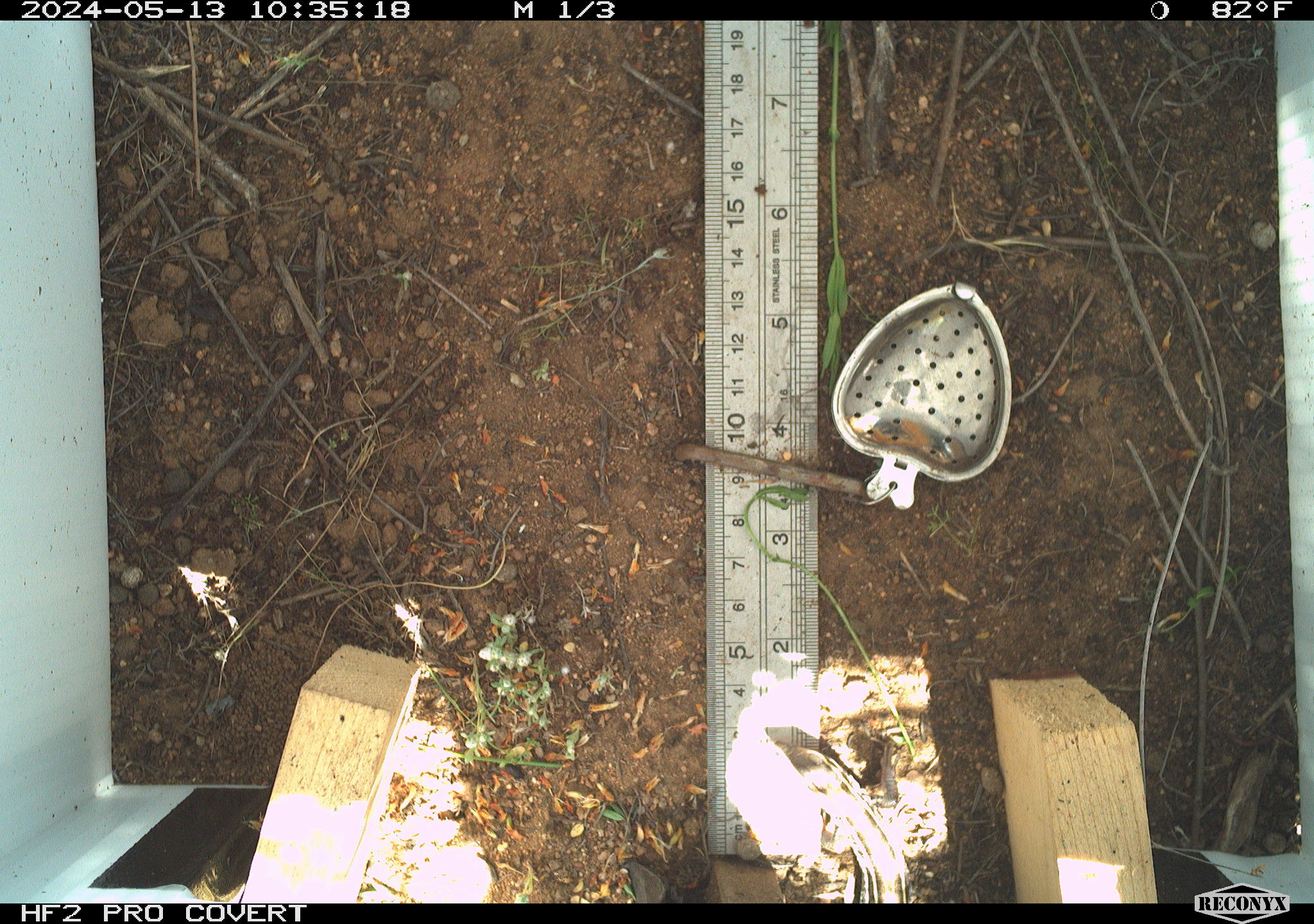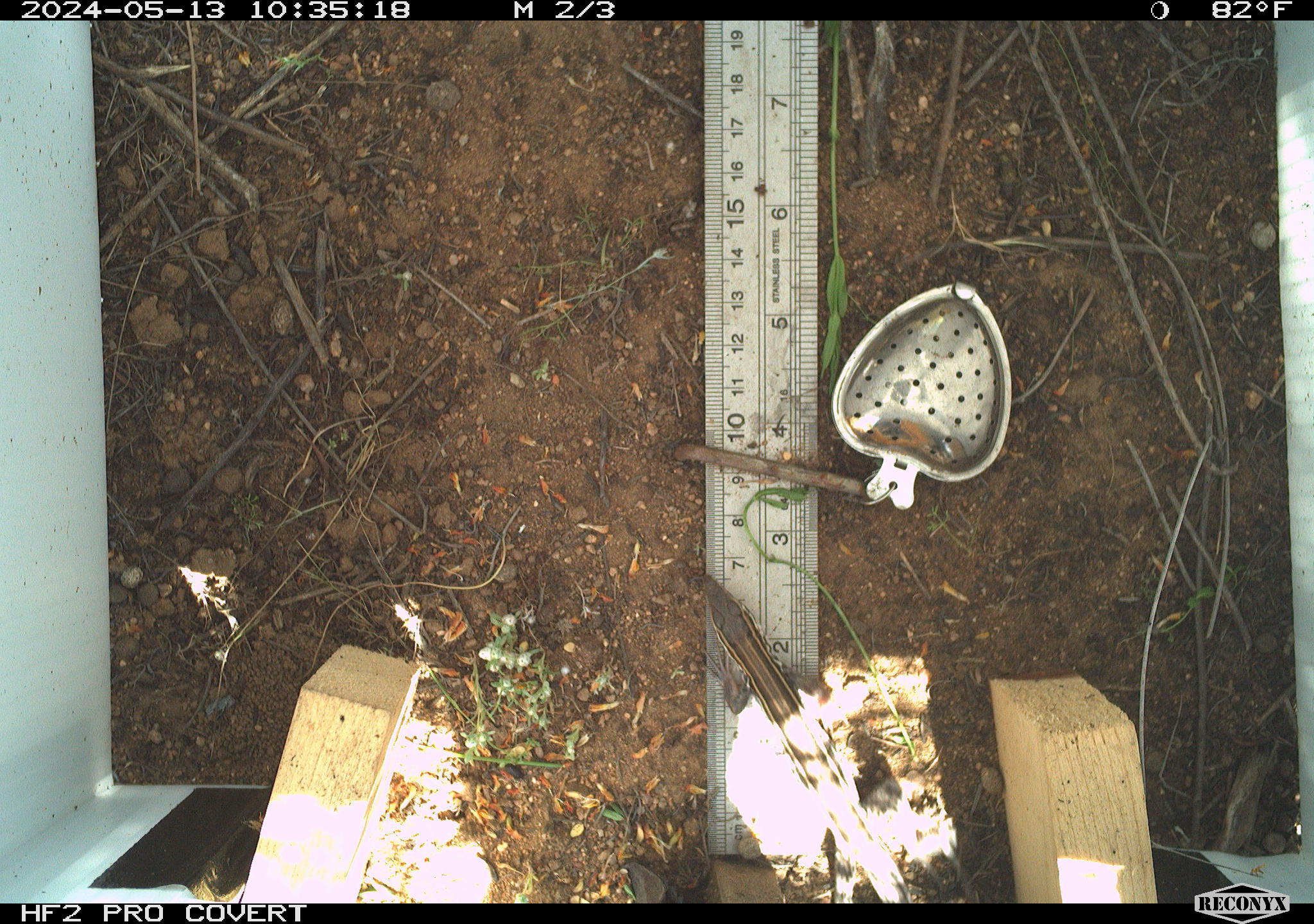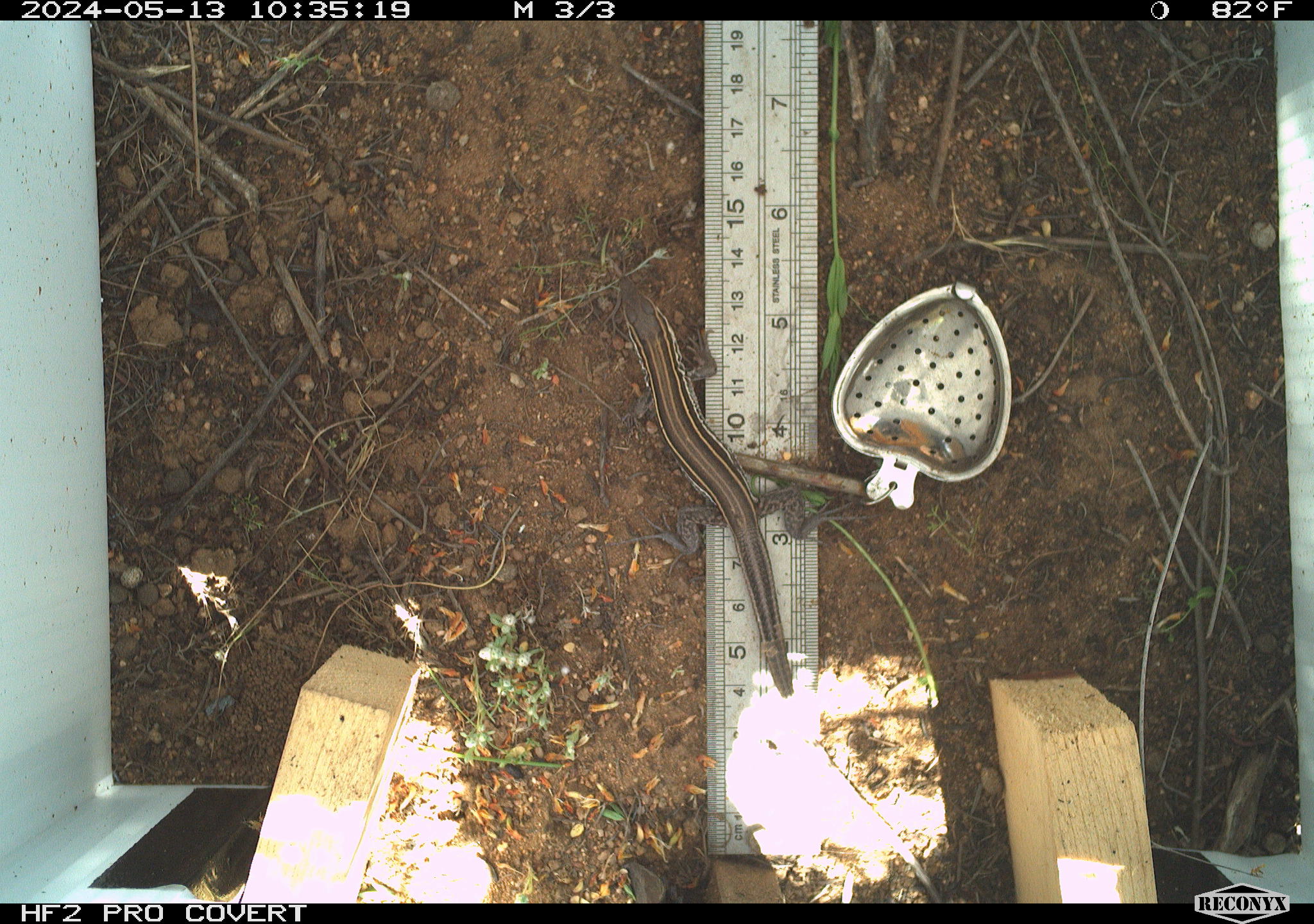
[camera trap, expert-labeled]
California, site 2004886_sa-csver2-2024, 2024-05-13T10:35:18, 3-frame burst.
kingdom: Animalia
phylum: Chordata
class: Reptilia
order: Squamata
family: Scincidae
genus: Plestiodon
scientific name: Plestiodon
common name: blue-tailed skinks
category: plestiodon species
Plestiodon species (blue-tailed skinks) (Plestiodon).